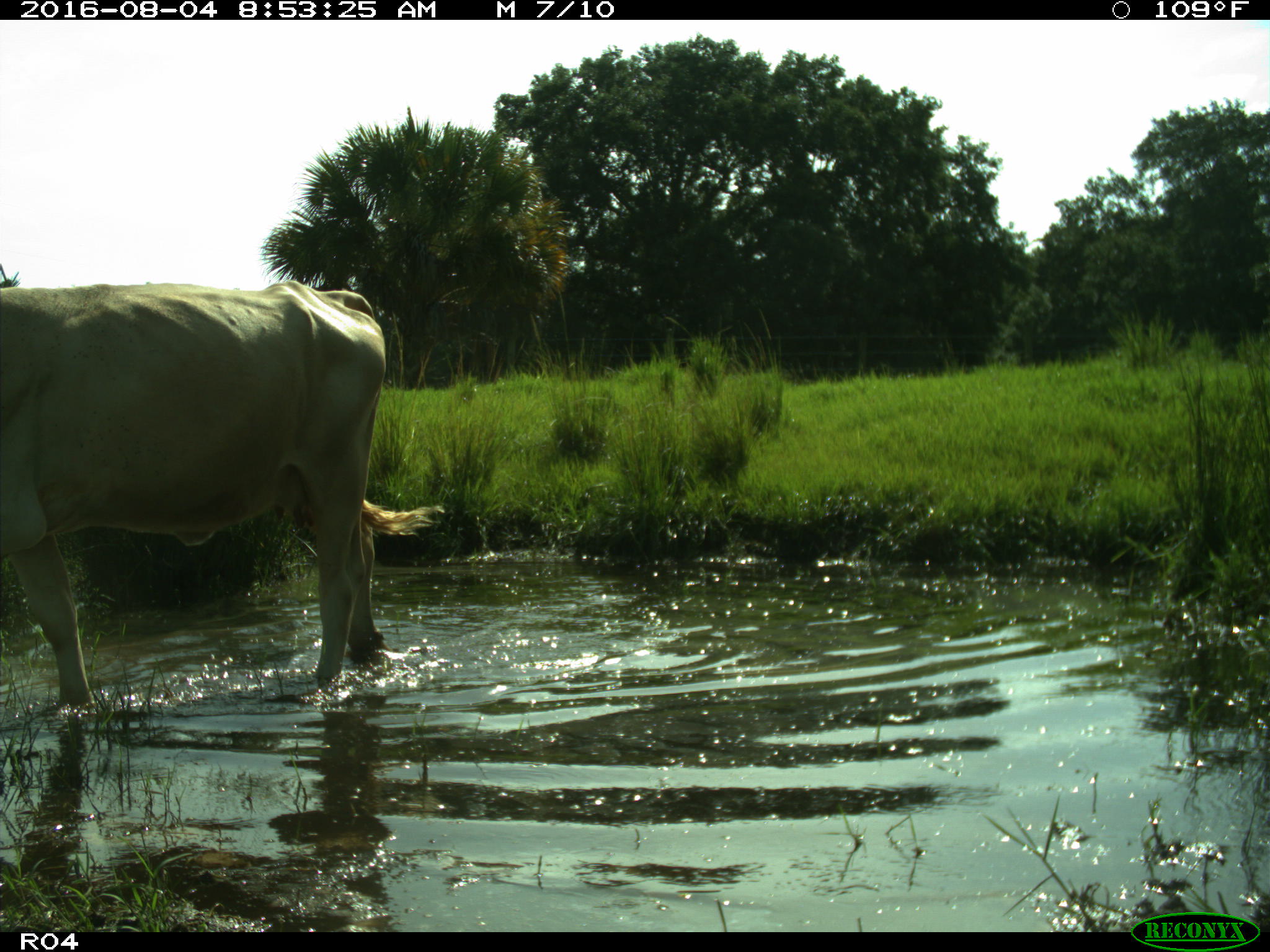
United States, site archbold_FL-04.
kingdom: Animalia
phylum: Chordata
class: Mammalia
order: Artiodactyla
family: Bovidae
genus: Bos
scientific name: Bos taurus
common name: domestic cow